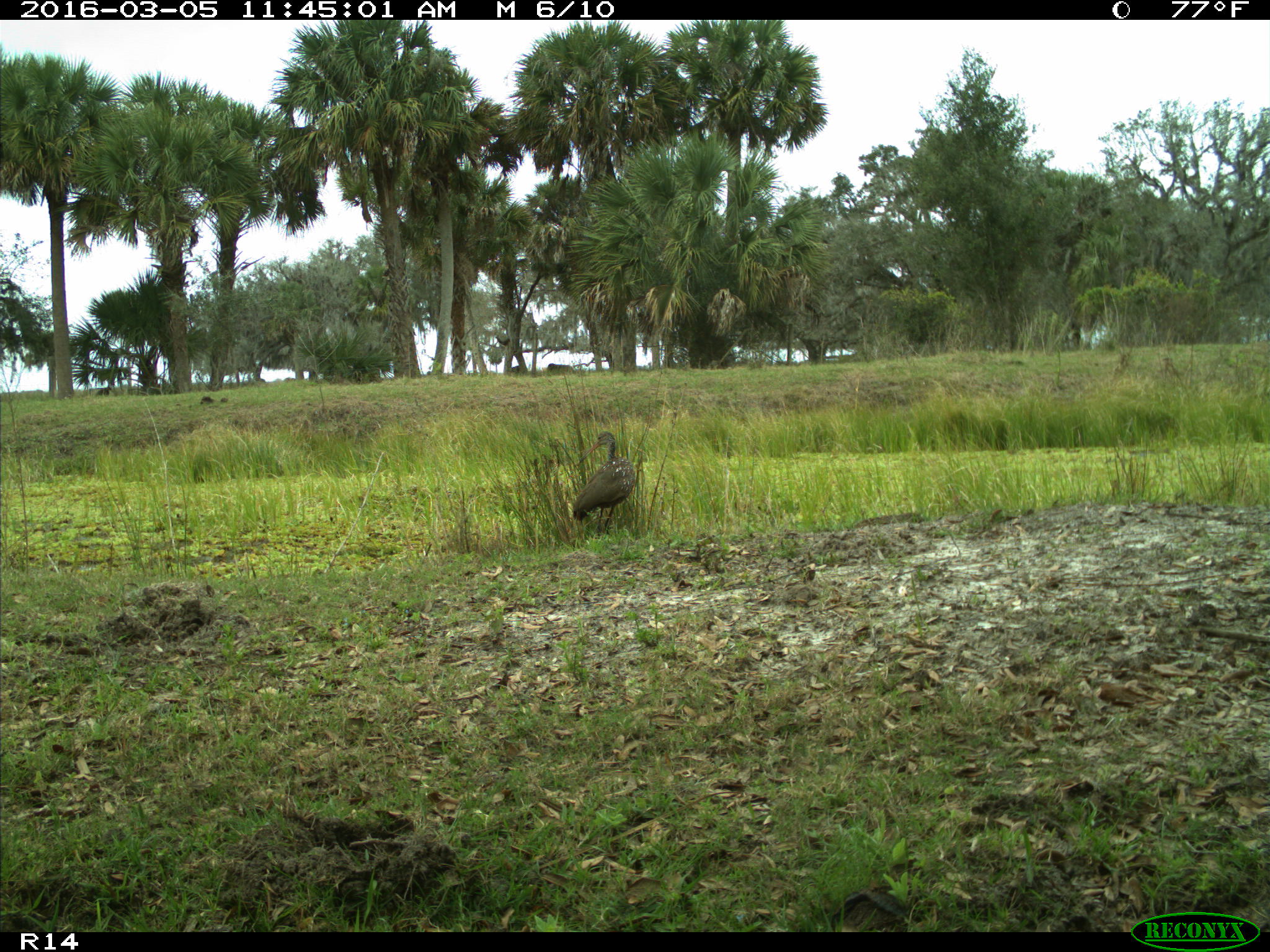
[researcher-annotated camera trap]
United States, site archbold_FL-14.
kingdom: Animalia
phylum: Chordata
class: Aves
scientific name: Aves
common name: birds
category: unidentified bird